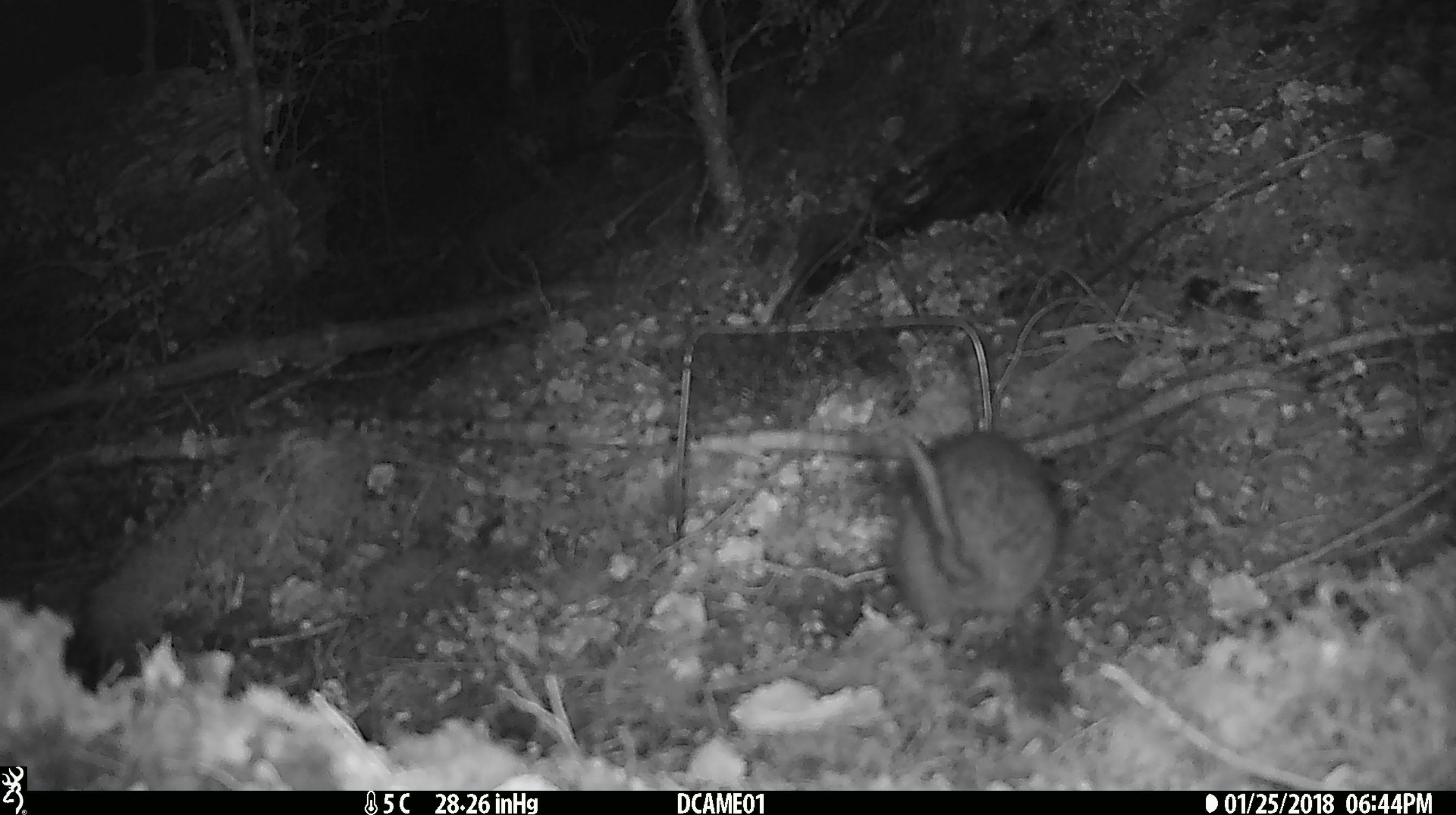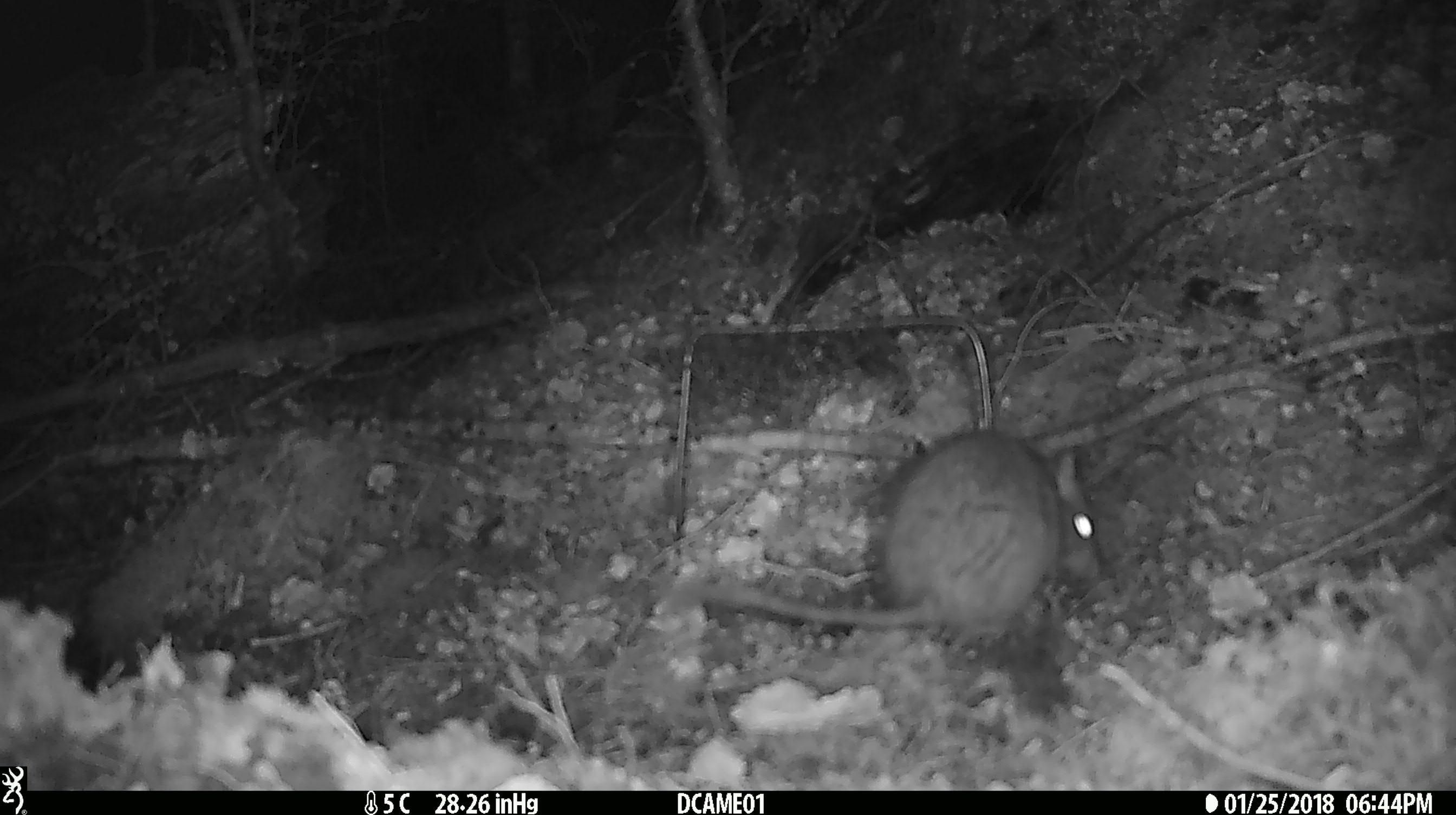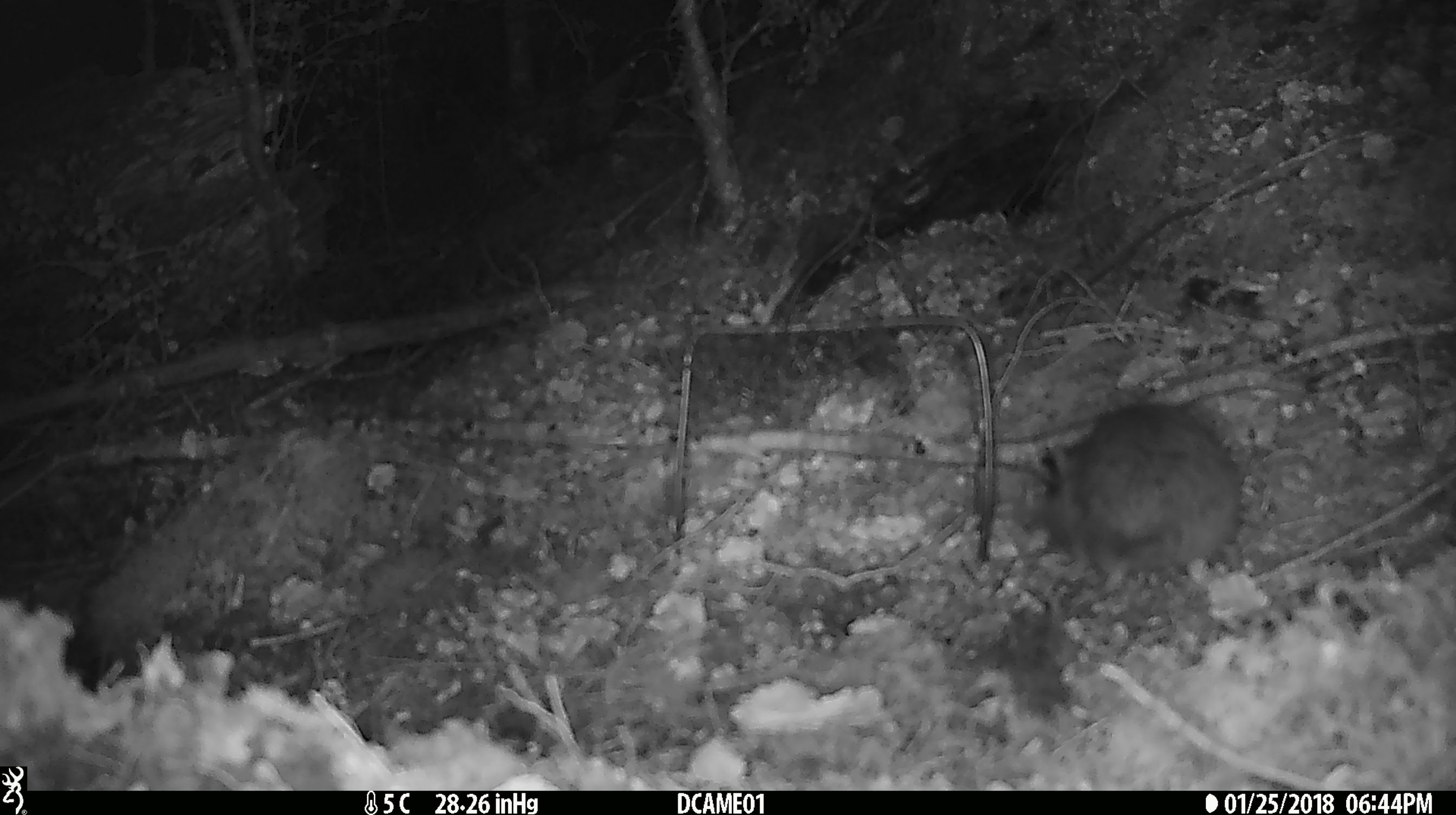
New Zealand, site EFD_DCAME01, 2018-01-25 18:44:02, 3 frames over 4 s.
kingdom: Animalia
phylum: Chordata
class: Mammalia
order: Rodentia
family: Muridae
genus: Rattus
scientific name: Rattus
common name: rat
Rat (Rattus).